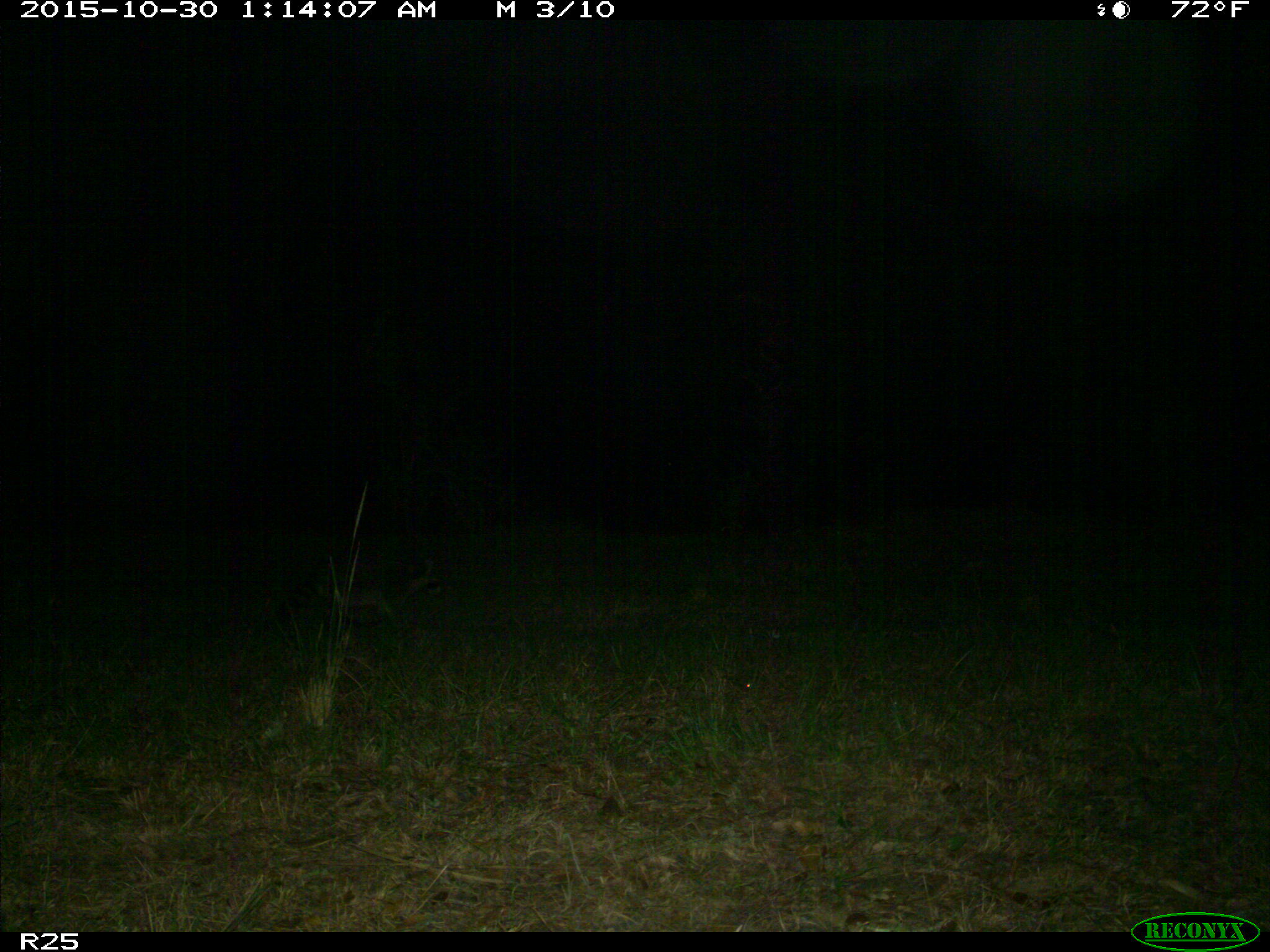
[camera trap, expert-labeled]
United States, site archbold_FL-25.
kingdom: Animalia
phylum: Chordata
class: Mammalia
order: Carnivora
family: Procyonidae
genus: Procyon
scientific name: Procyon lotor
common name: common raccoon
Procyon lotor (common raccoon).